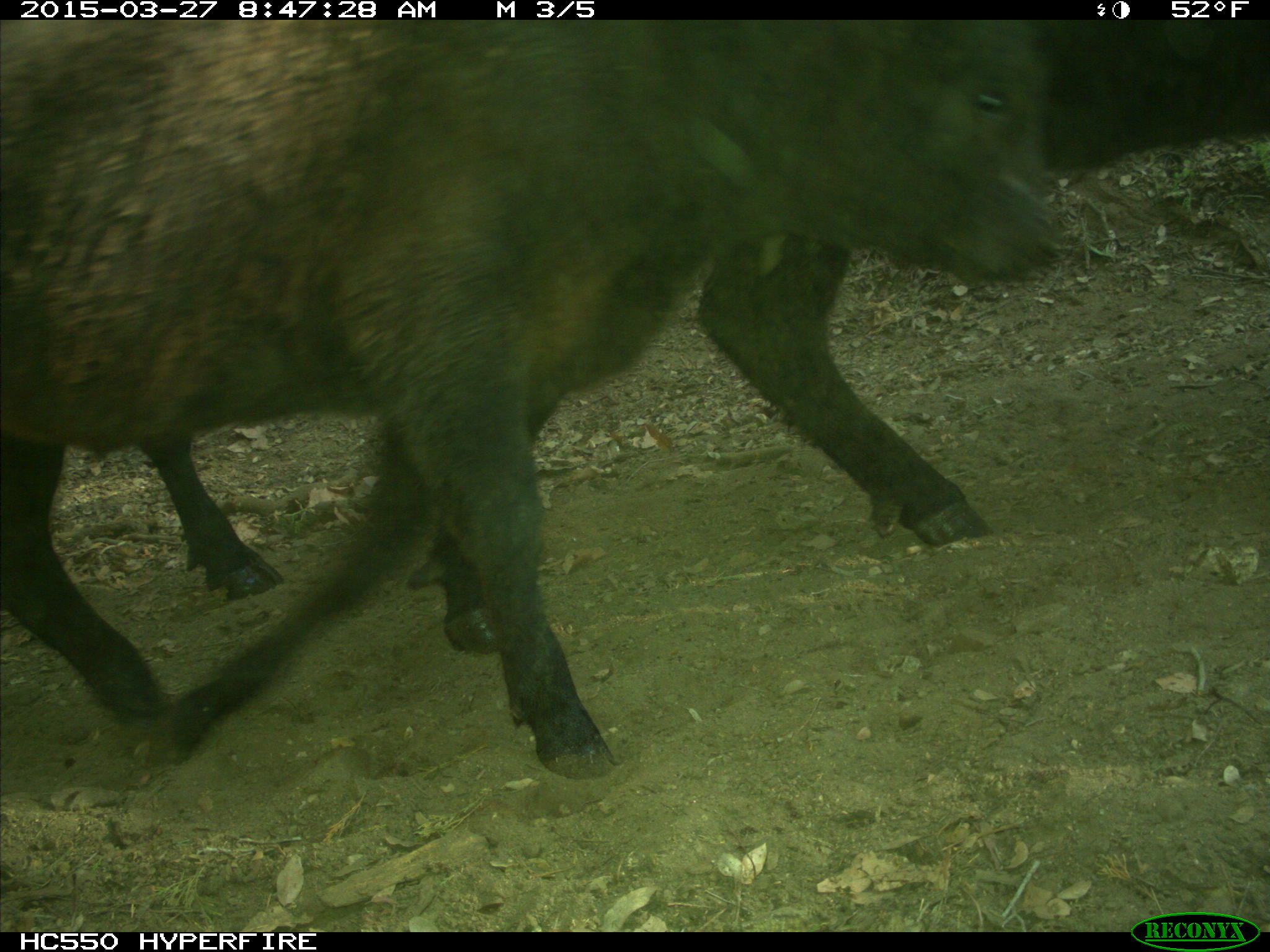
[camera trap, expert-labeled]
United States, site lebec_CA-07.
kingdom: Animalia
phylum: Chordata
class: Mammalia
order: Artiodactyla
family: Bovidae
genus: Bos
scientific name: Bos taurus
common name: domestic cow